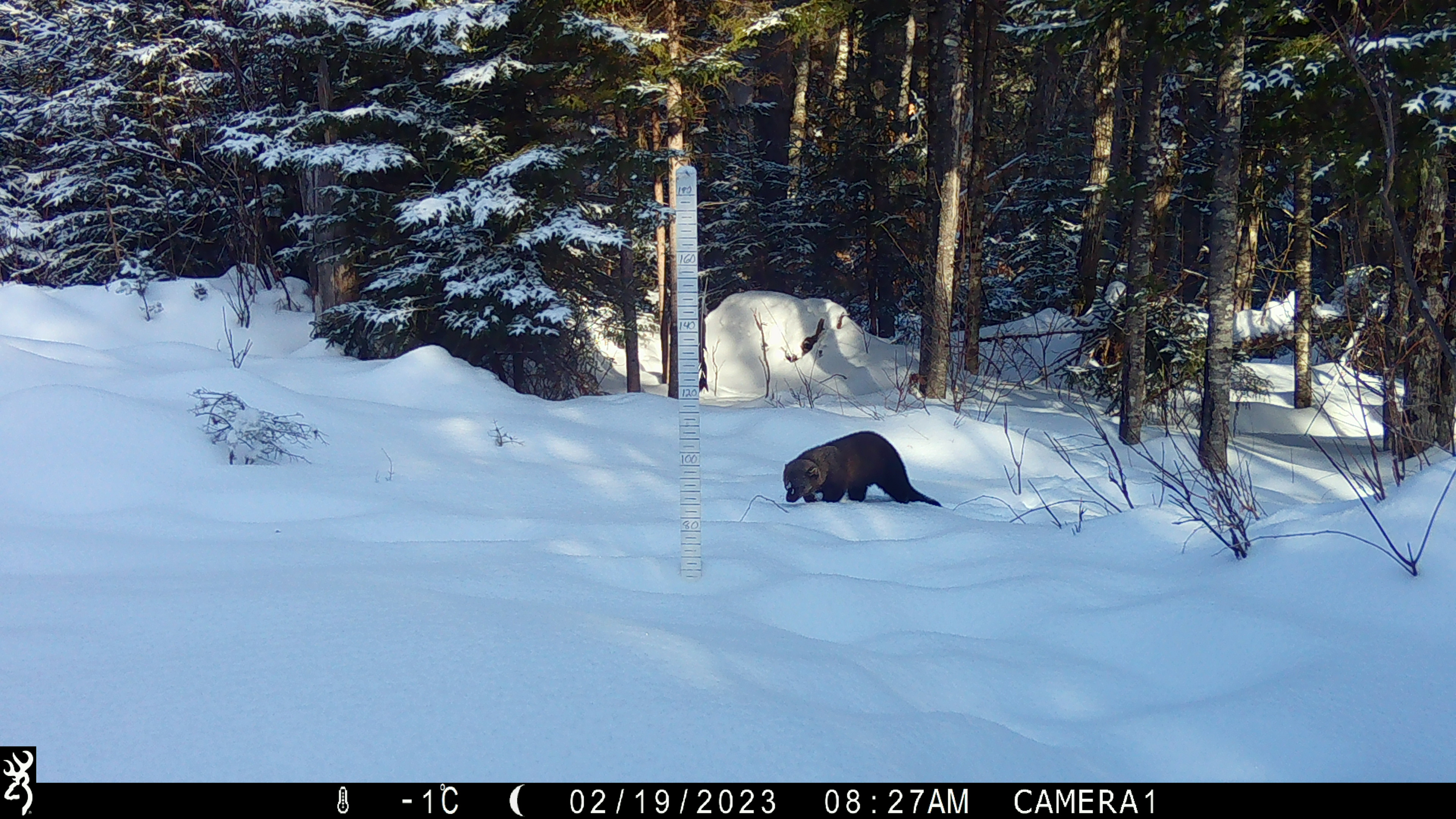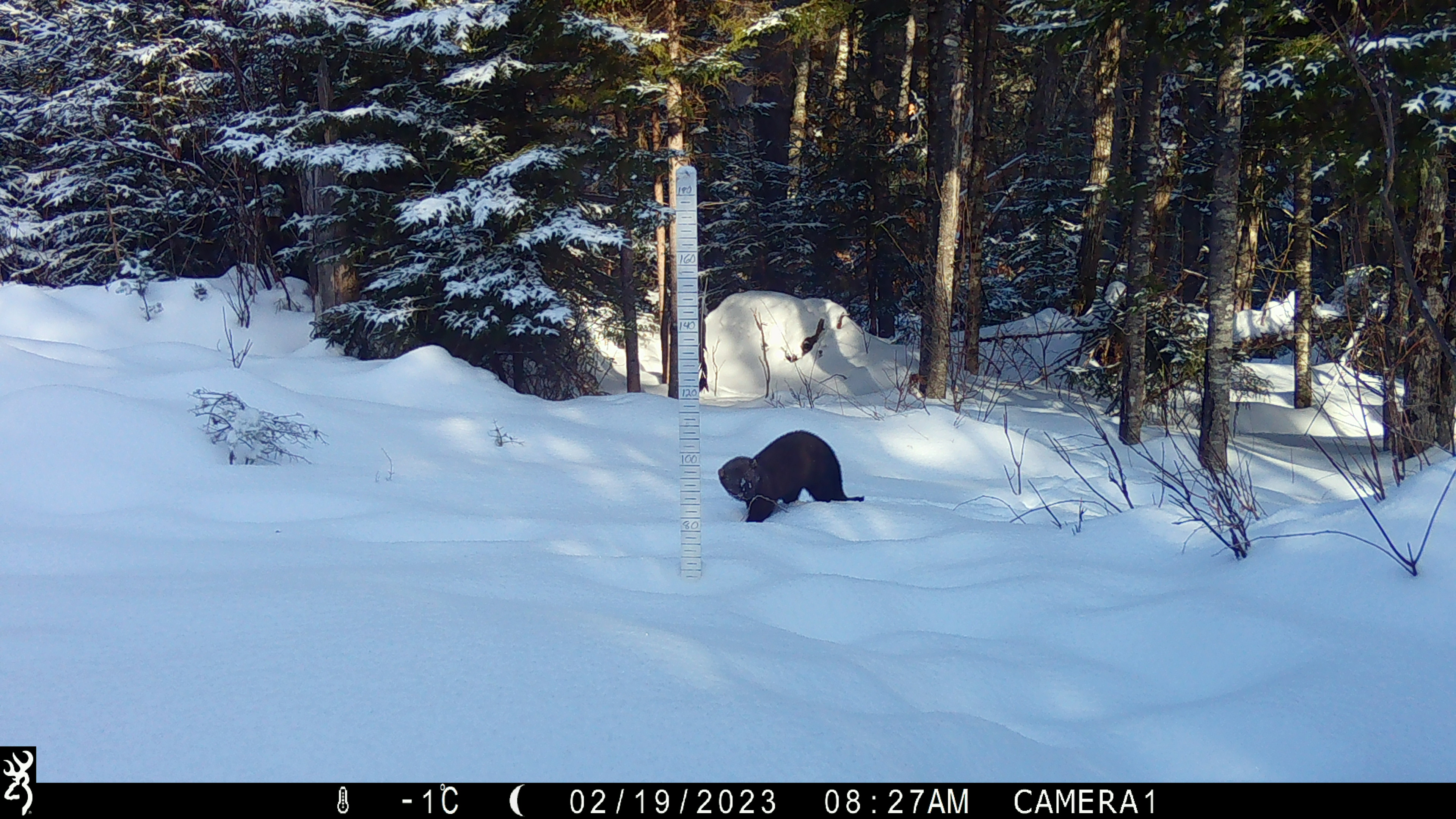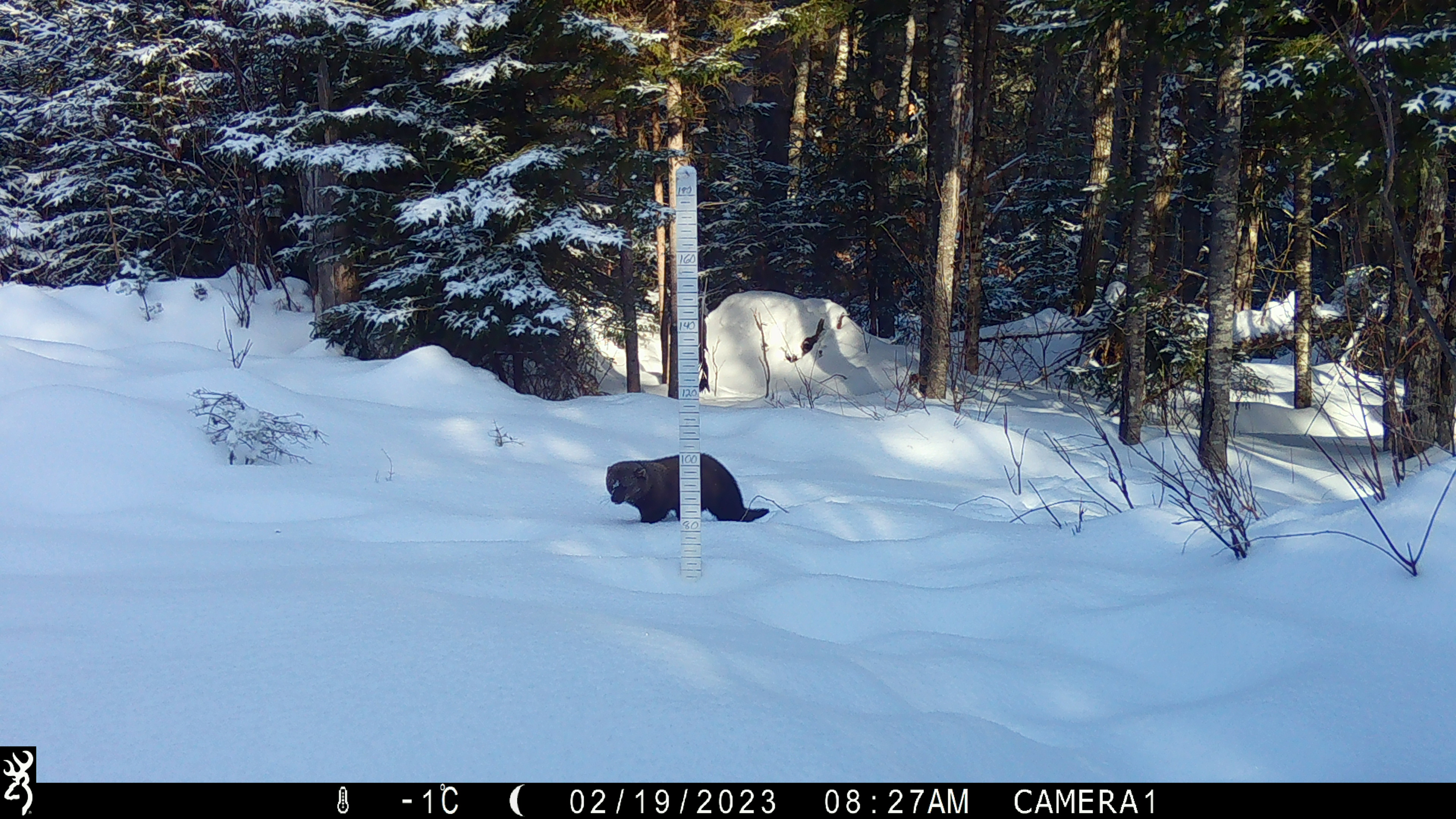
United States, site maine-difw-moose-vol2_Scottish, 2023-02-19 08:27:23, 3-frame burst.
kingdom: Animalia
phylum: Chordata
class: Mammalia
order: Carnivora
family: Mustelidae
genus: Pekania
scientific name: Pekania pennanti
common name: fisher